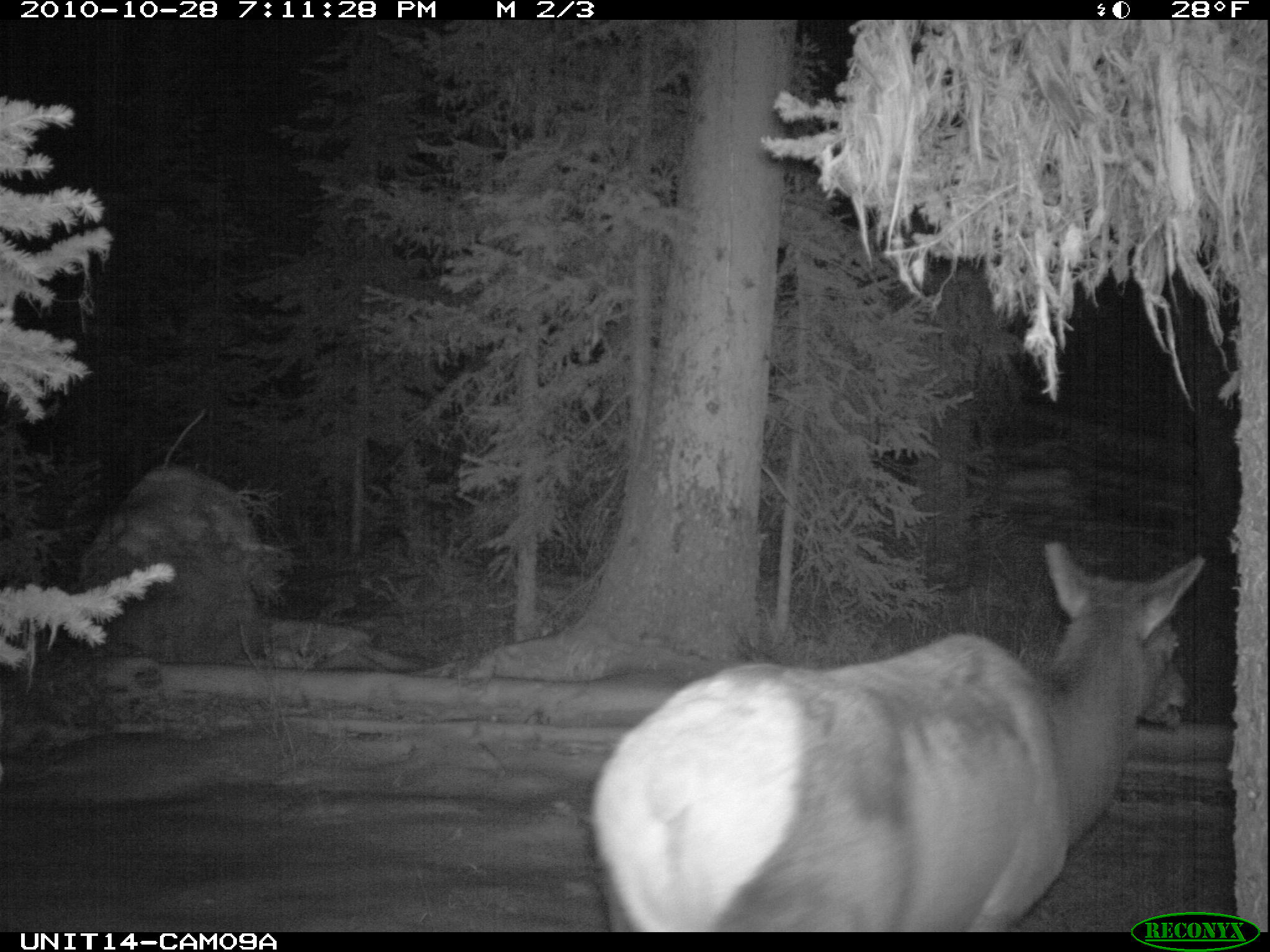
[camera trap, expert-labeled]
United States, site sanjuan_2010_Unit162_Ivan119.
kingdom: Animalia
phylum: Chordata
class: Mammalia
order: Artiodactyla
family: Cervidae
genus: Cervus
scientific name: Cervus elaphus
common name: red deer